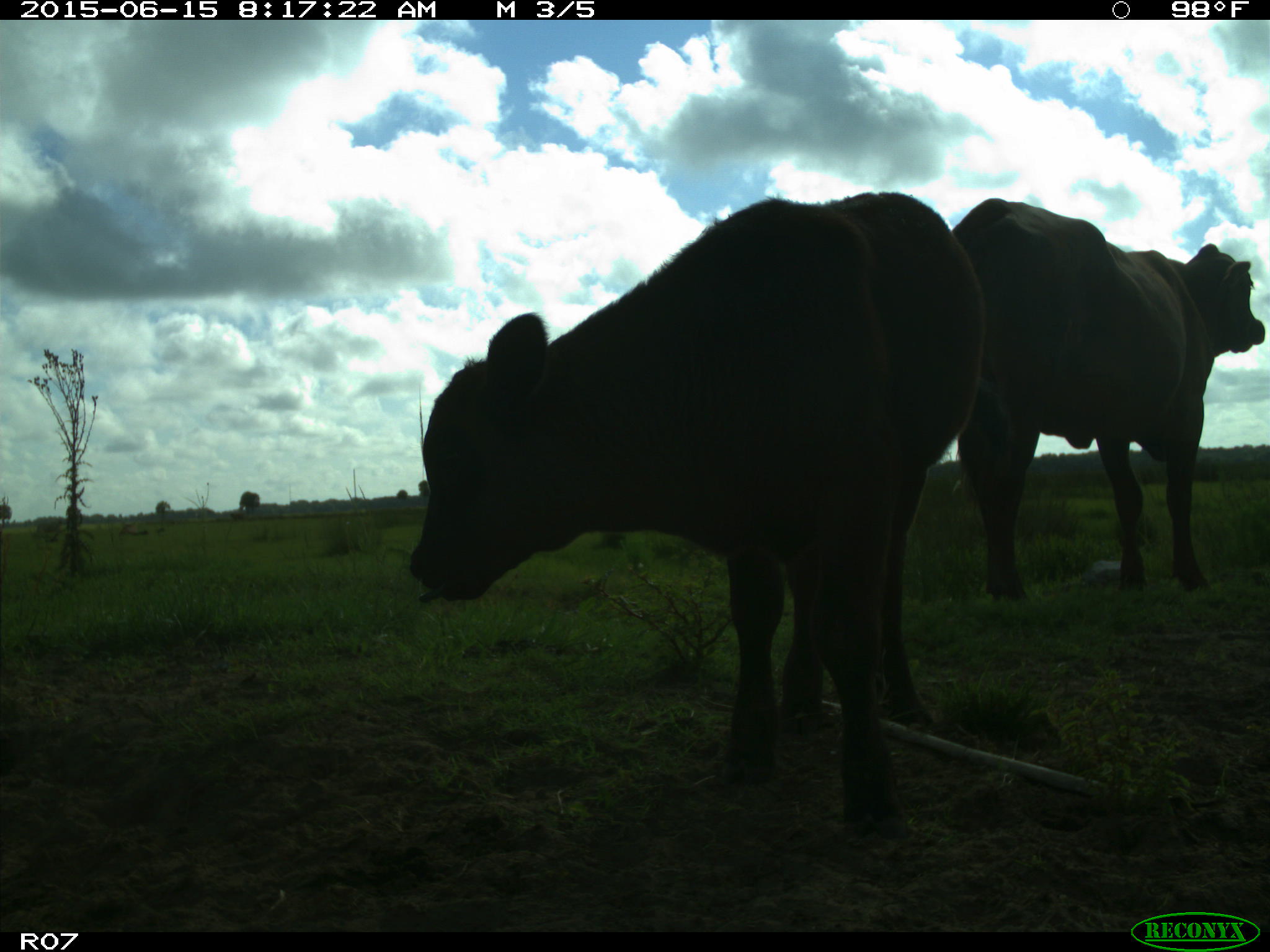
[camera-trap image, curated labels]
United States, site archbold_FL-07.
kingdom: Animalia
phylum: Chordata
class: Mammalia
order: Artiodactyla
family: Bovidae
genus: Bos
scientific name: Bos taurus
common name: domestic cow